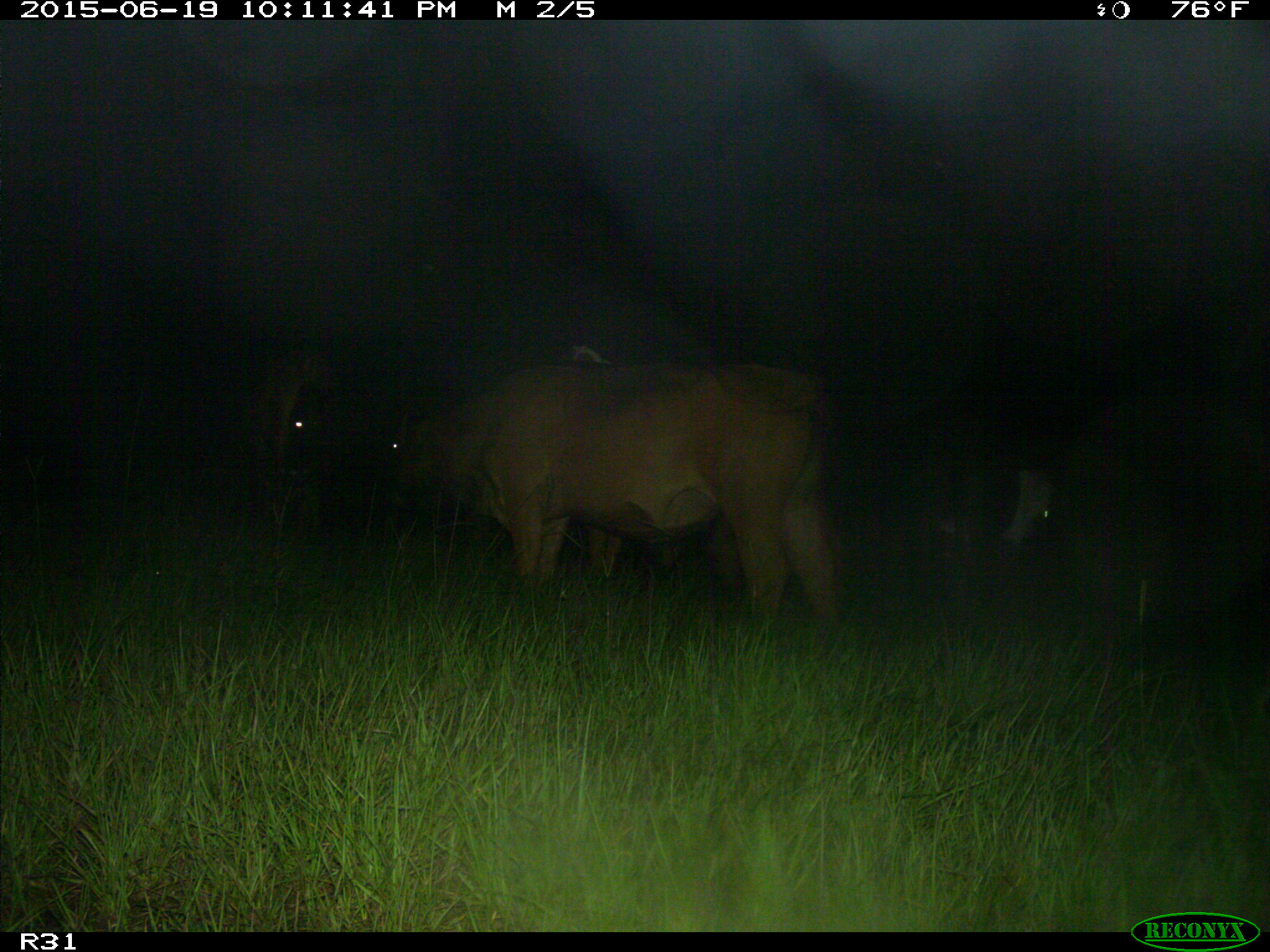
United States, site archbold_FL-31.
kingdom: Animalia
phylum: Chordata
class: Mammalia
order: Artiodactyla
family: Bovidae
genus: Bos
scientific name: Bos taurus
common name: domestic cow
Bos taurus (domestic cow).